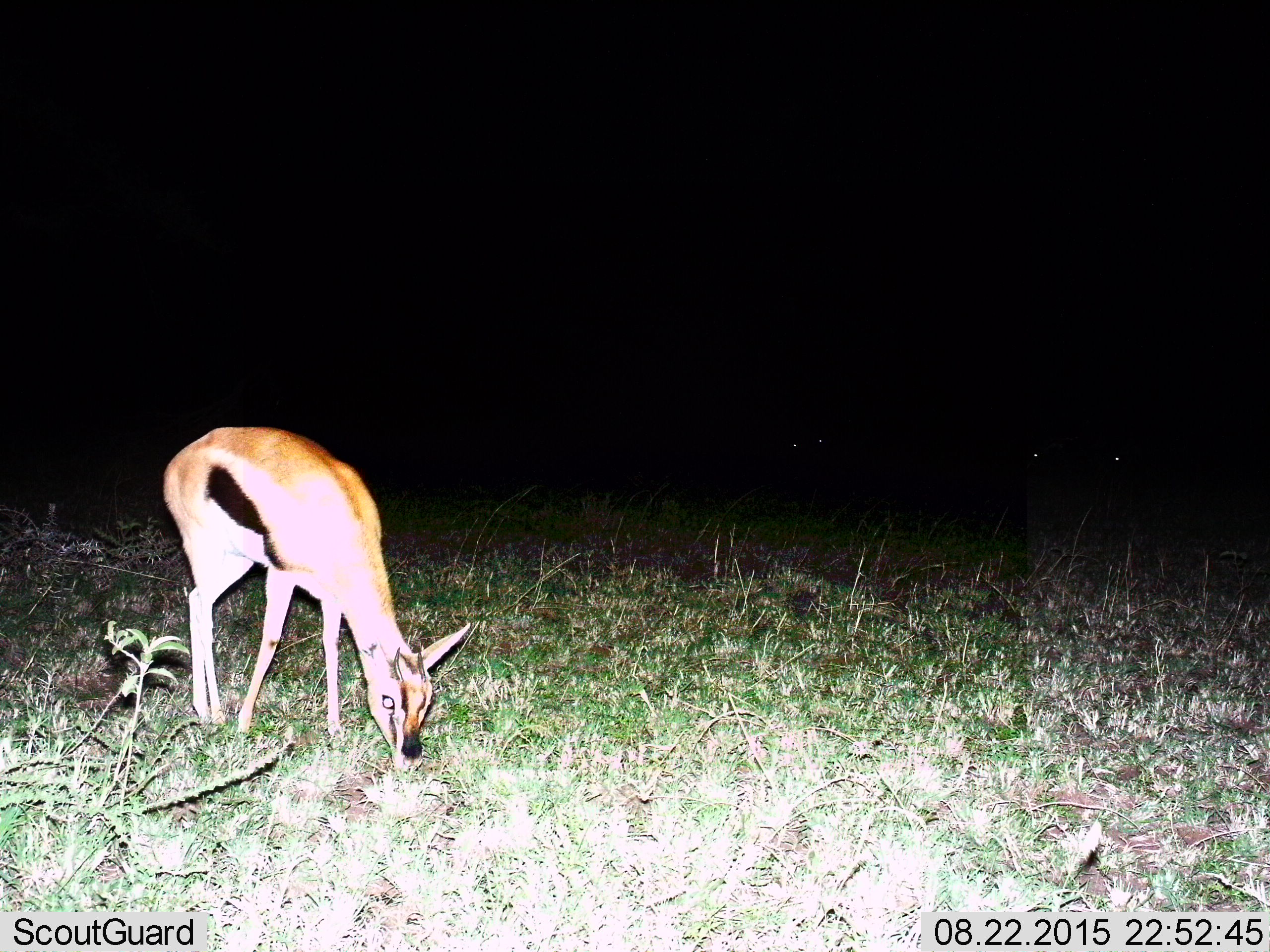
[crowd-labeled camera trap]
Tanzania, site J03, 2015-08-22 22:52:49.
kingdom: Animalia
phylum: Chordata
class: Mammalia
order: Artiodactyla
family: Bovidae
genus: Eudorcas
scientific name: Eudorcas thomsonii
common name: thomson's gazelle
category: gazellethomsons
Gazellethomsons (thomson's gazelle) (Eudorcas thomsonii), count 1. Behavior (volunteer vote fractions): standing 29%, resting 0%, moving 0%, interacting 0%. Young present (vote fraction): 0%. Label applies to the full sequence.